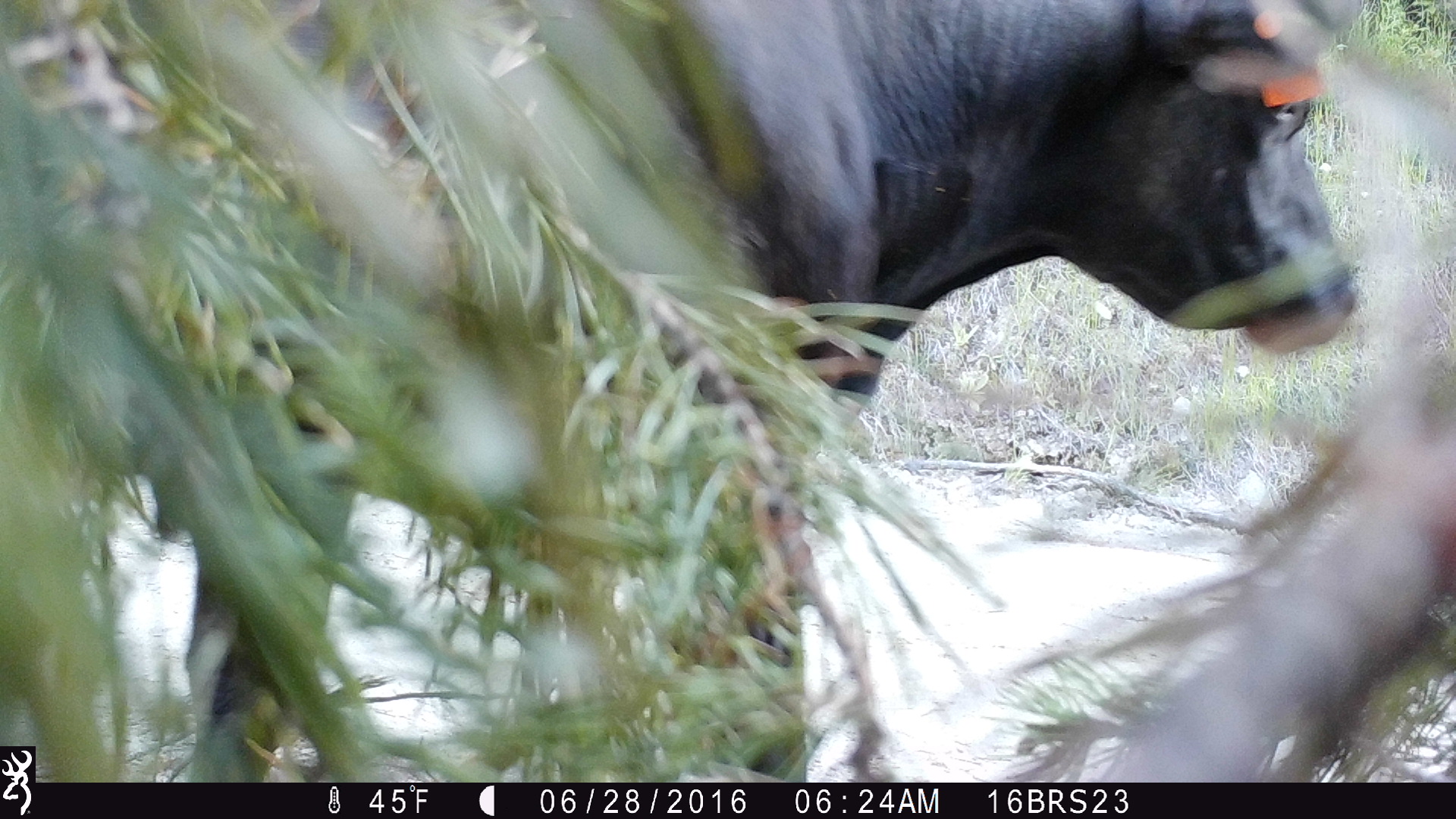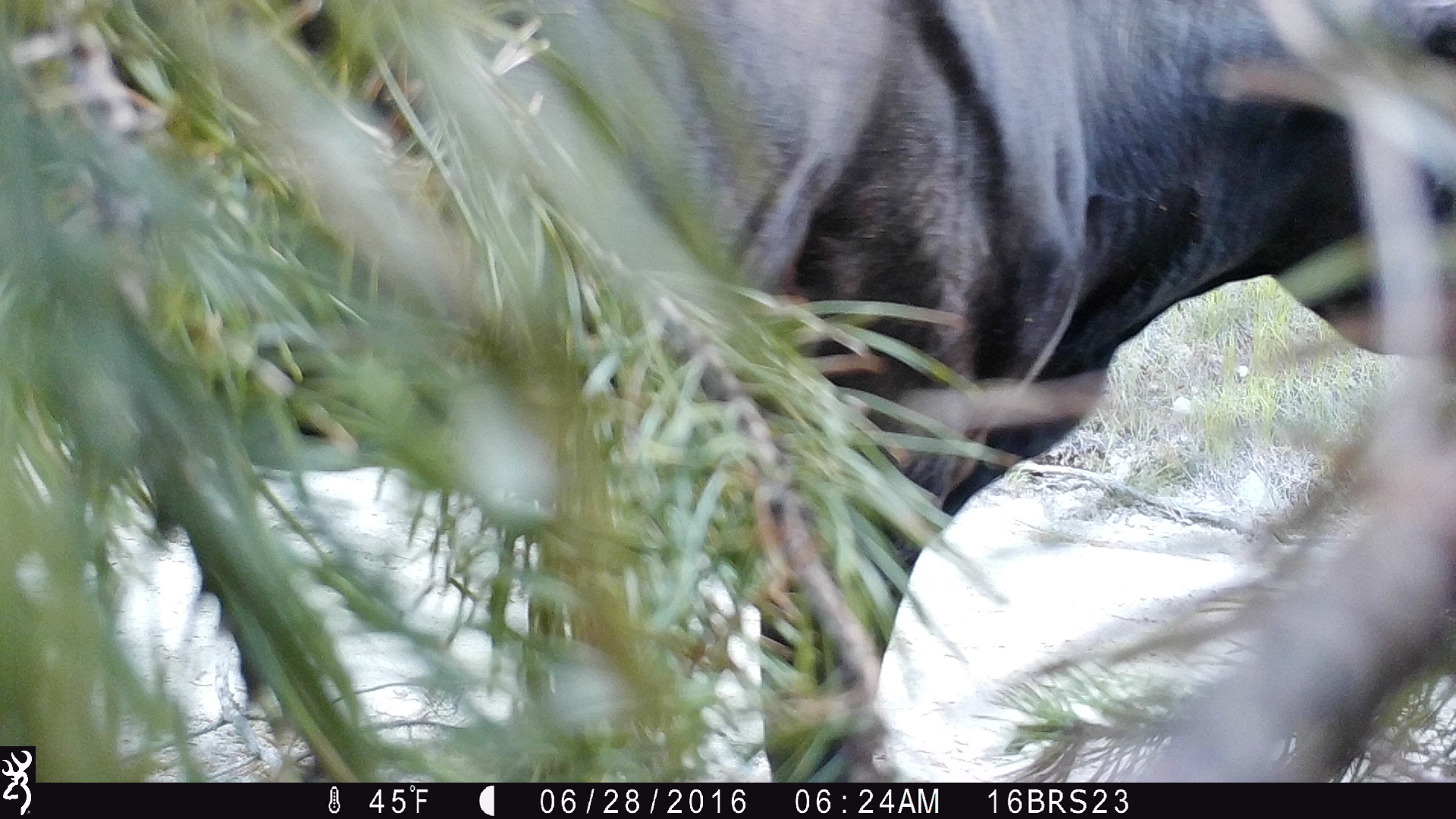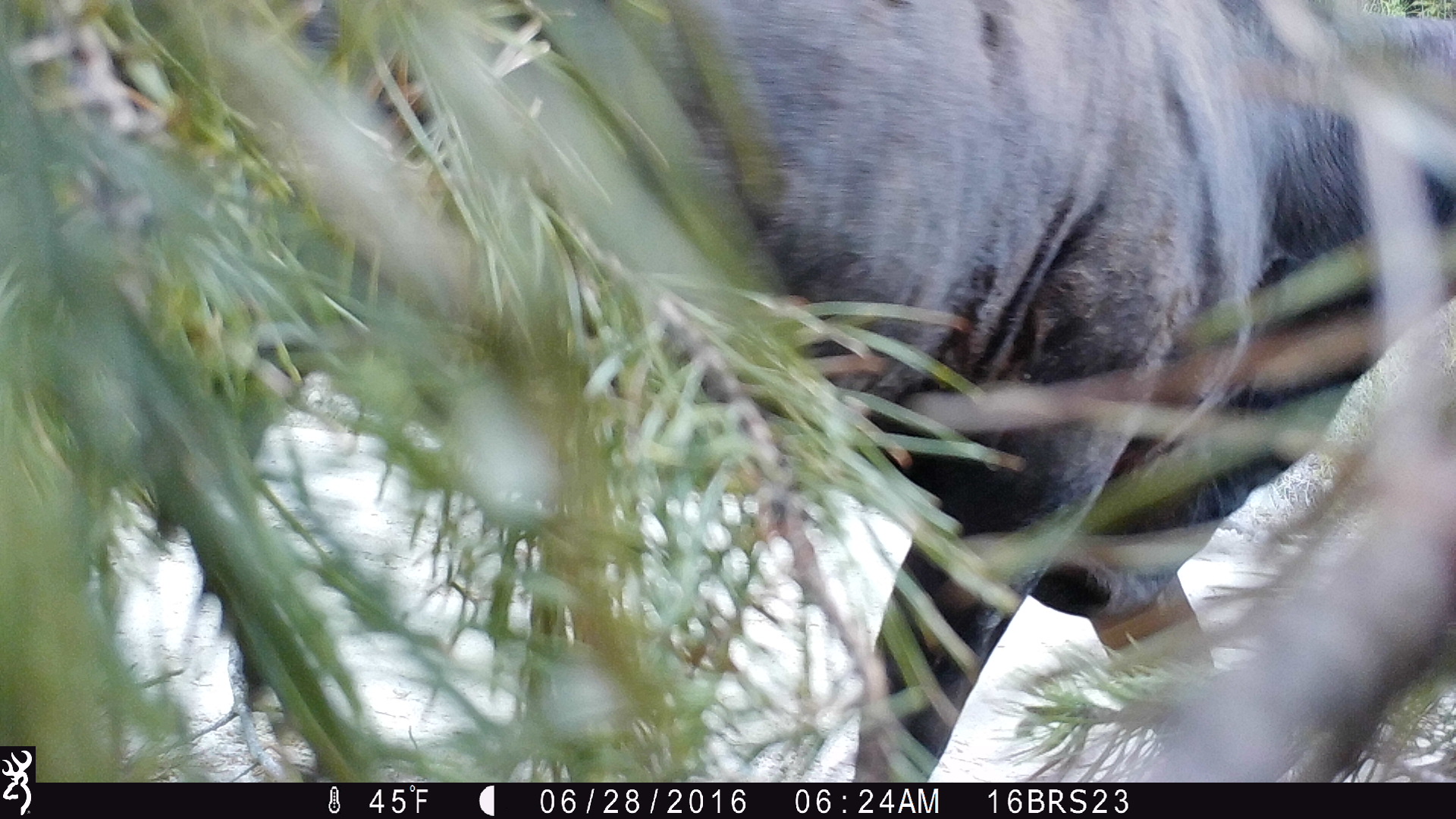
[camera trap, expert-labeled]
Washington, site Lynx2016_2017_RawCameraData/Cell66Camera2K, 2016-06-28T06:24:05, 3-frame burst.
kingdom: Animalia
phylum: Chordata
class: Mammalia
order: Artiodactyla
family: Bovidae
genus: Bos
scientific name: Bos taurus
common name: domestic cattle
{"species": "domestic cattle (Bos taurus)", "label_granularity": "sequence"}